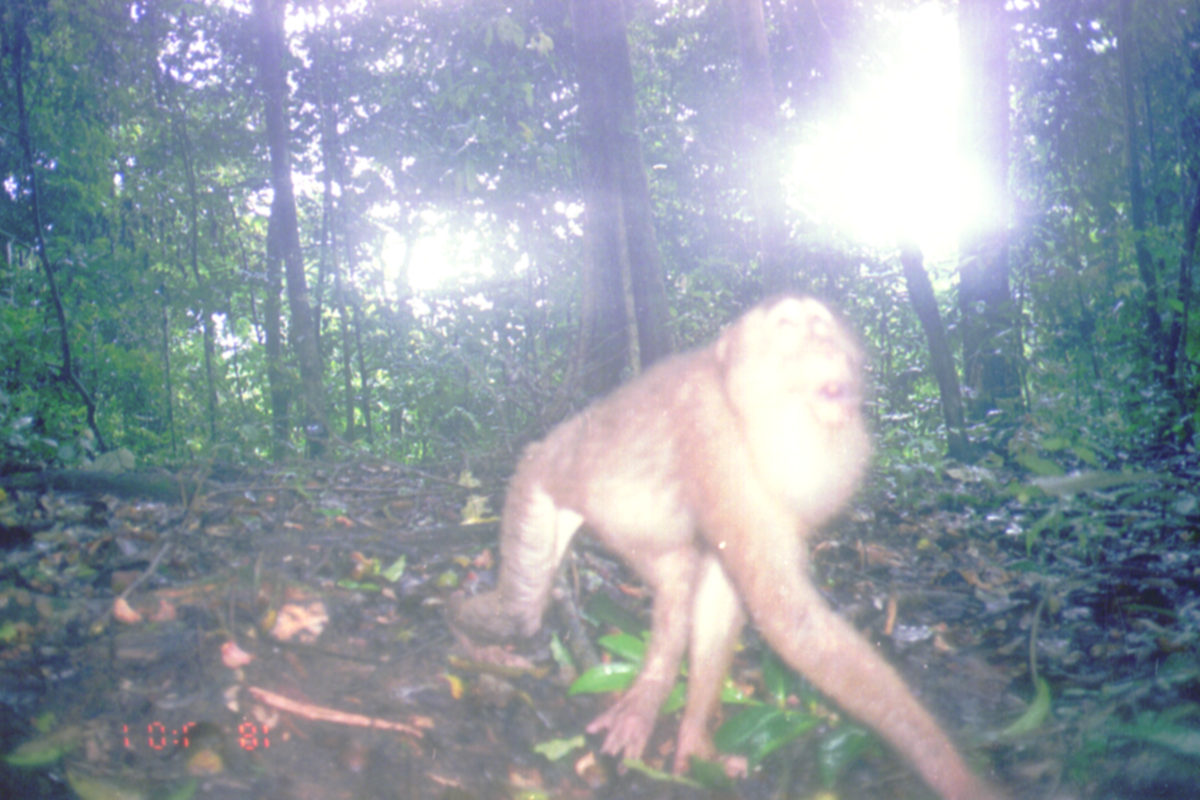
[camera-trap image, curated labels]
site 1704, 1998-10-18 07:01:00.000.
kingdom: Animalia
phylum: Chordata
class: Mammalia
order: Primates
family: Cercopithecidae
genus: Macaca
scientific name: Macaca nemestrina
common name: southern pig-tailed macaque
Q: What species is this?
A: Macaca nemestrina (southern pig-tailed macaque).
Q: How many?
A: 1.